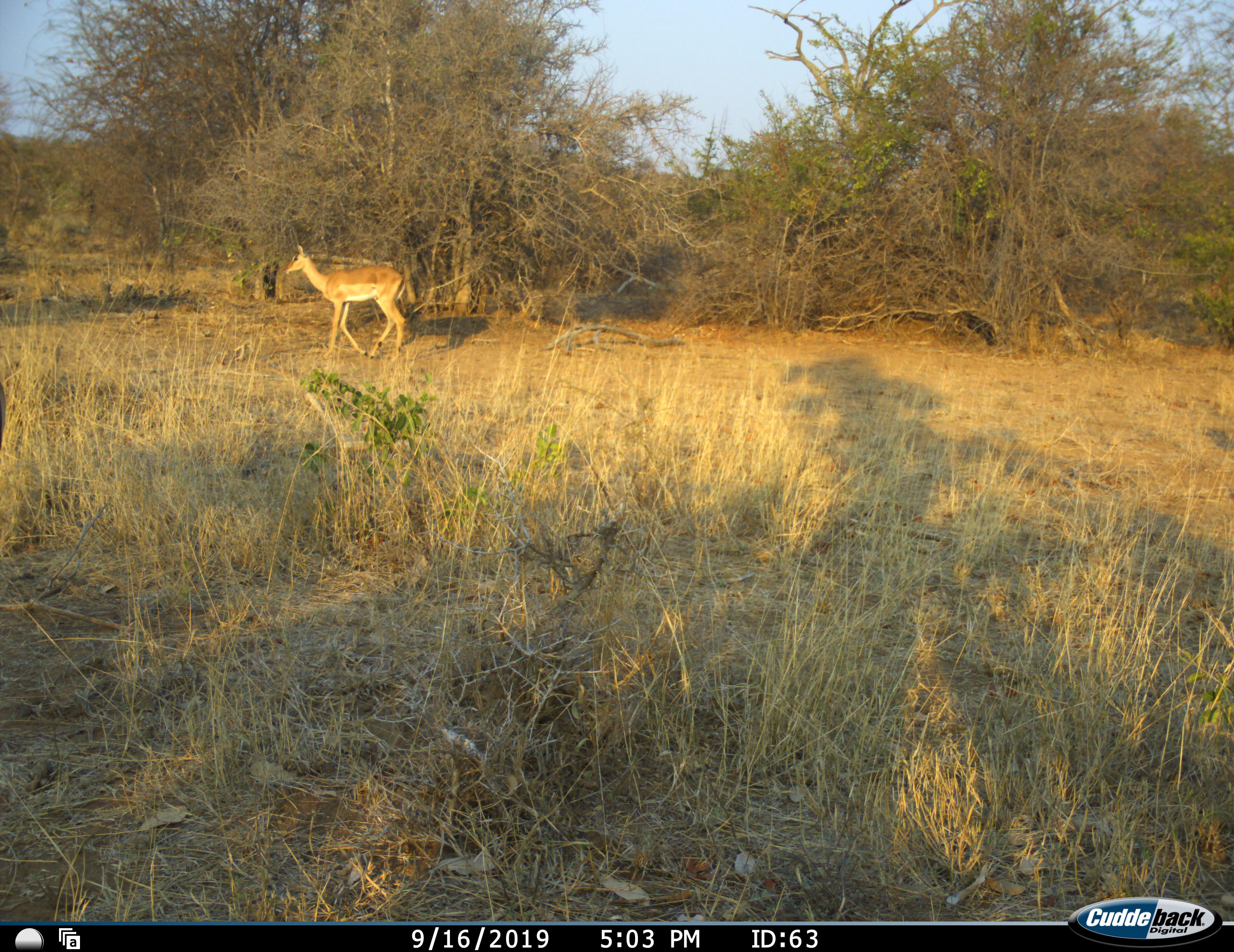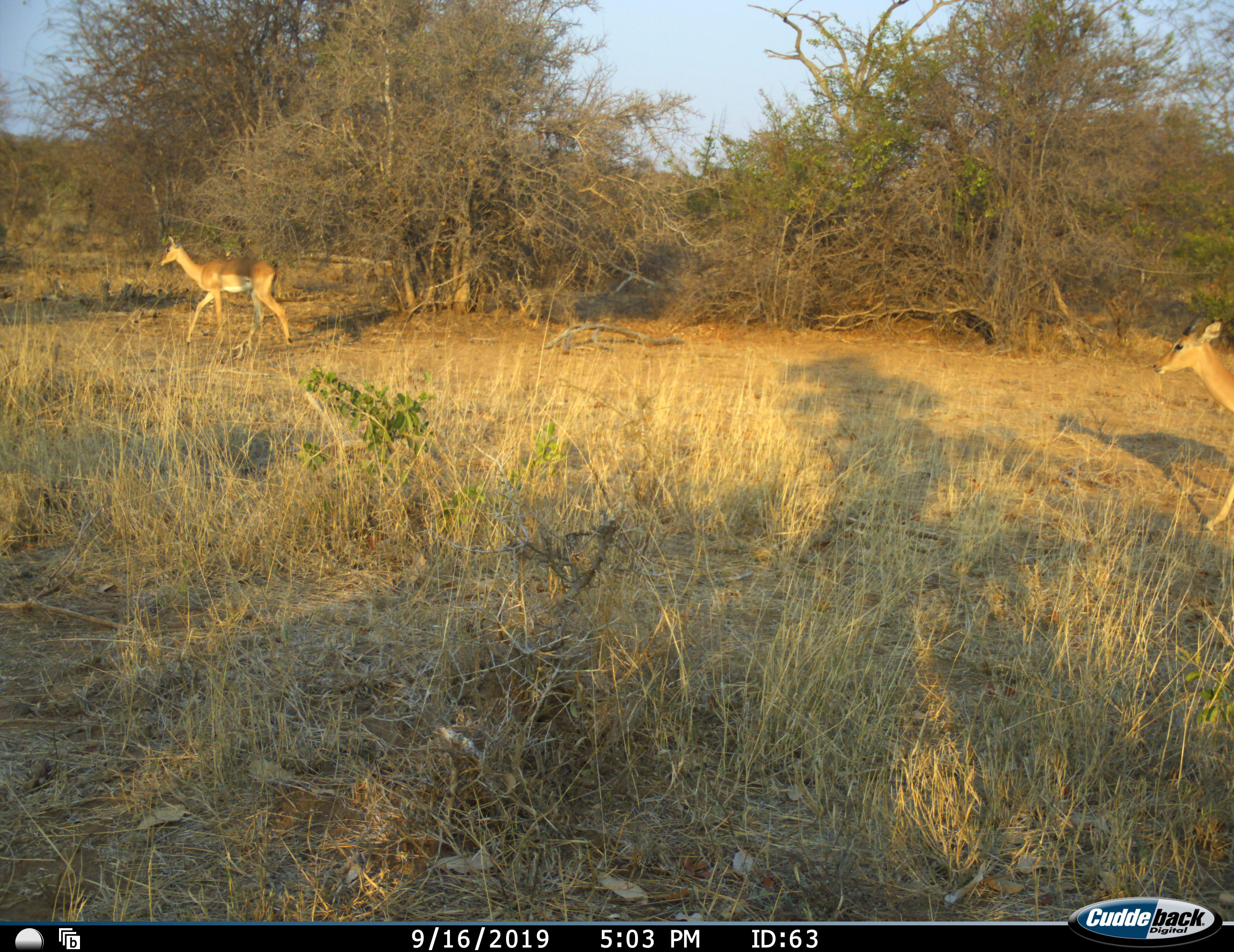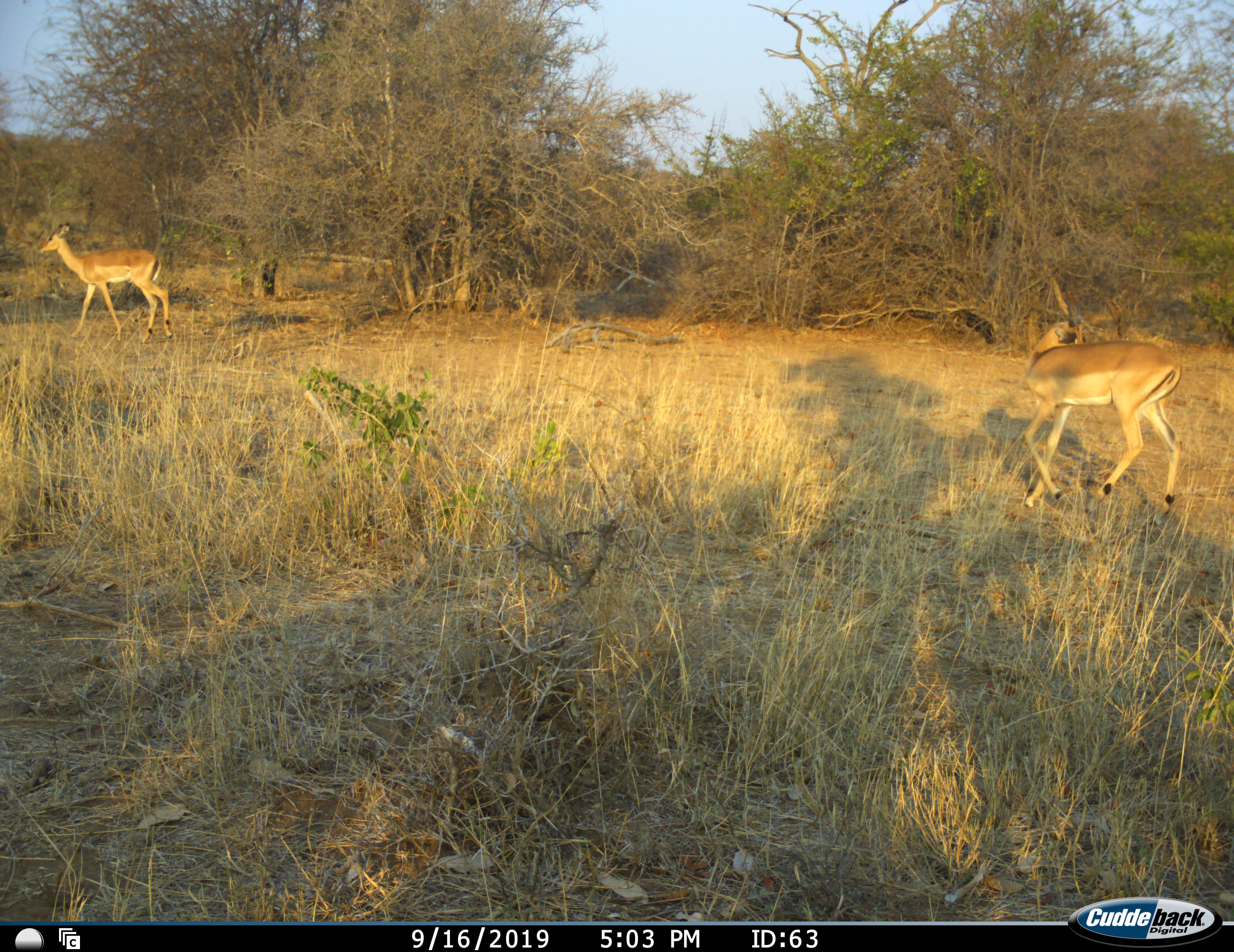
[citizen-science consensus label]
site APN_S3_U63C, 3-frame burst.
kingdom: Animalia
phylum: Chordata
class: Mammalia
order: Artiodactyla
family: Bovidae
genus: Aepyceros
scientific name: Aepyceros melampus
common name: impala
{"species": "impala (Aepyceros melampus)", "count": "2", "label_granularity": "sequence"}